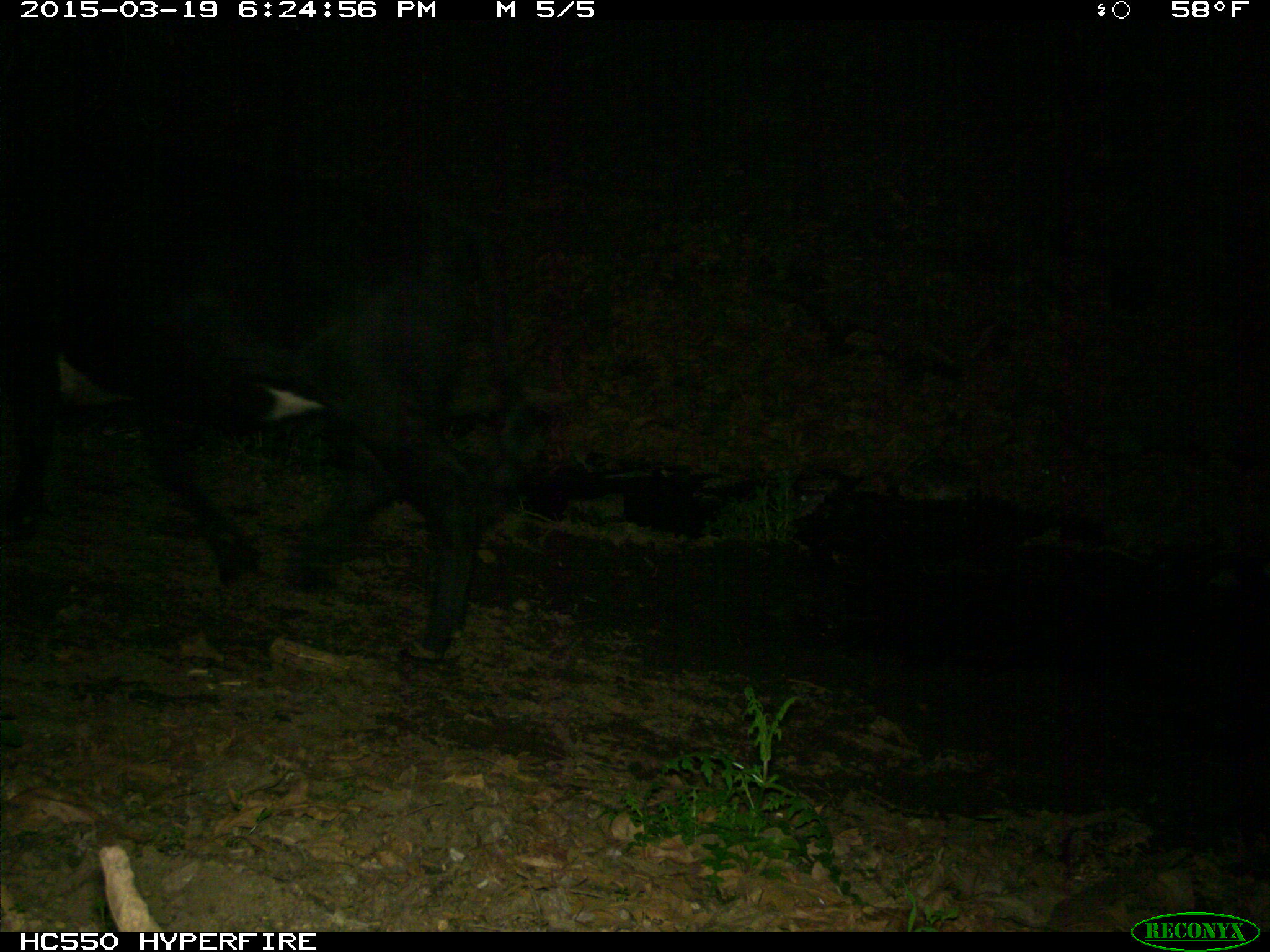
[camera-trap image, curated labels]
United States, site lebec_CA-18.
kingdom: Animalia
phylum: Chordata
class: Mammalia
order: Artiodactyla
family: Bovidae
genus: Bos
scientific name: Bos taurus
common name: domestic cow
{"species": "Bos taurus (domestic cow)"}